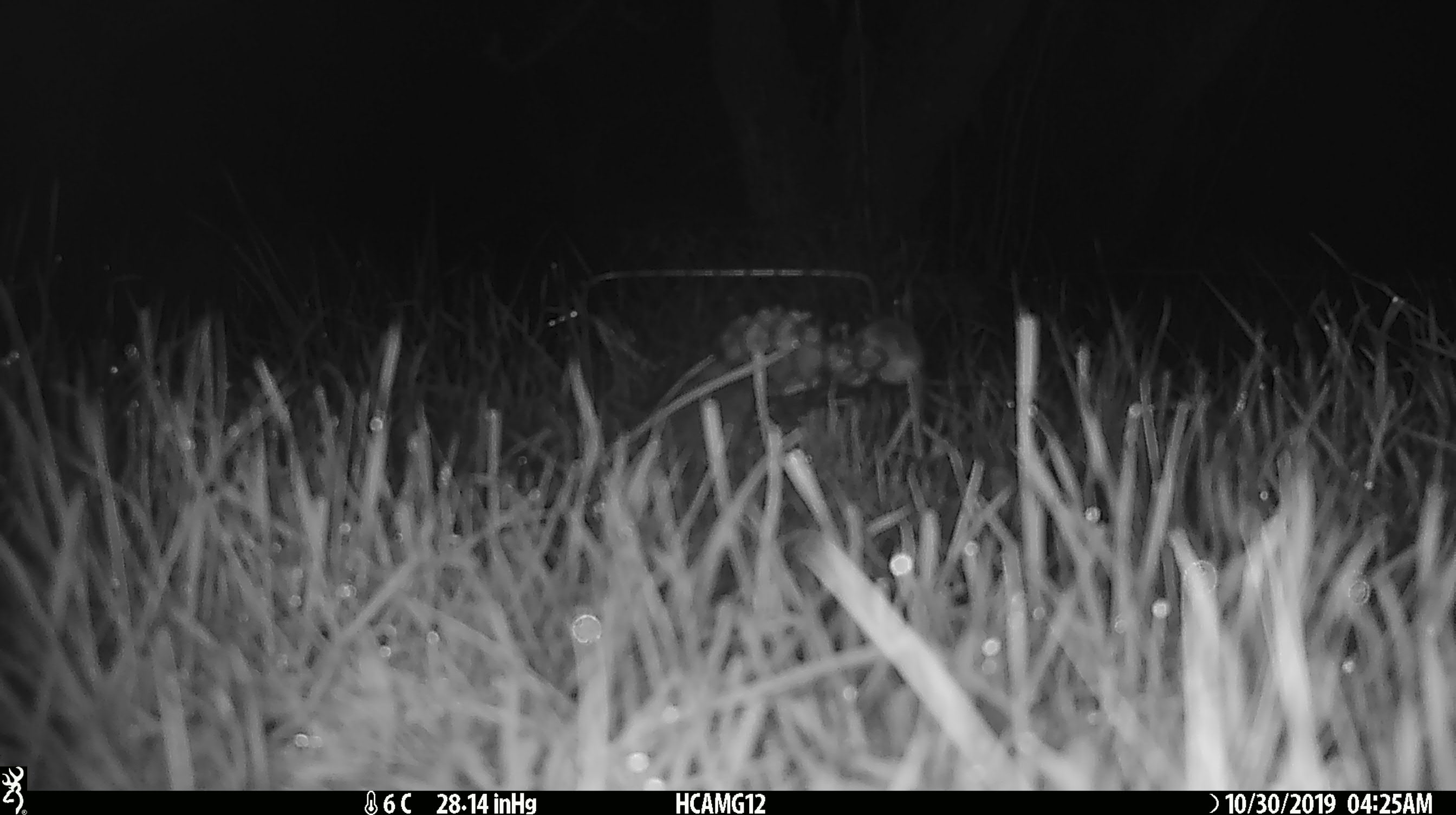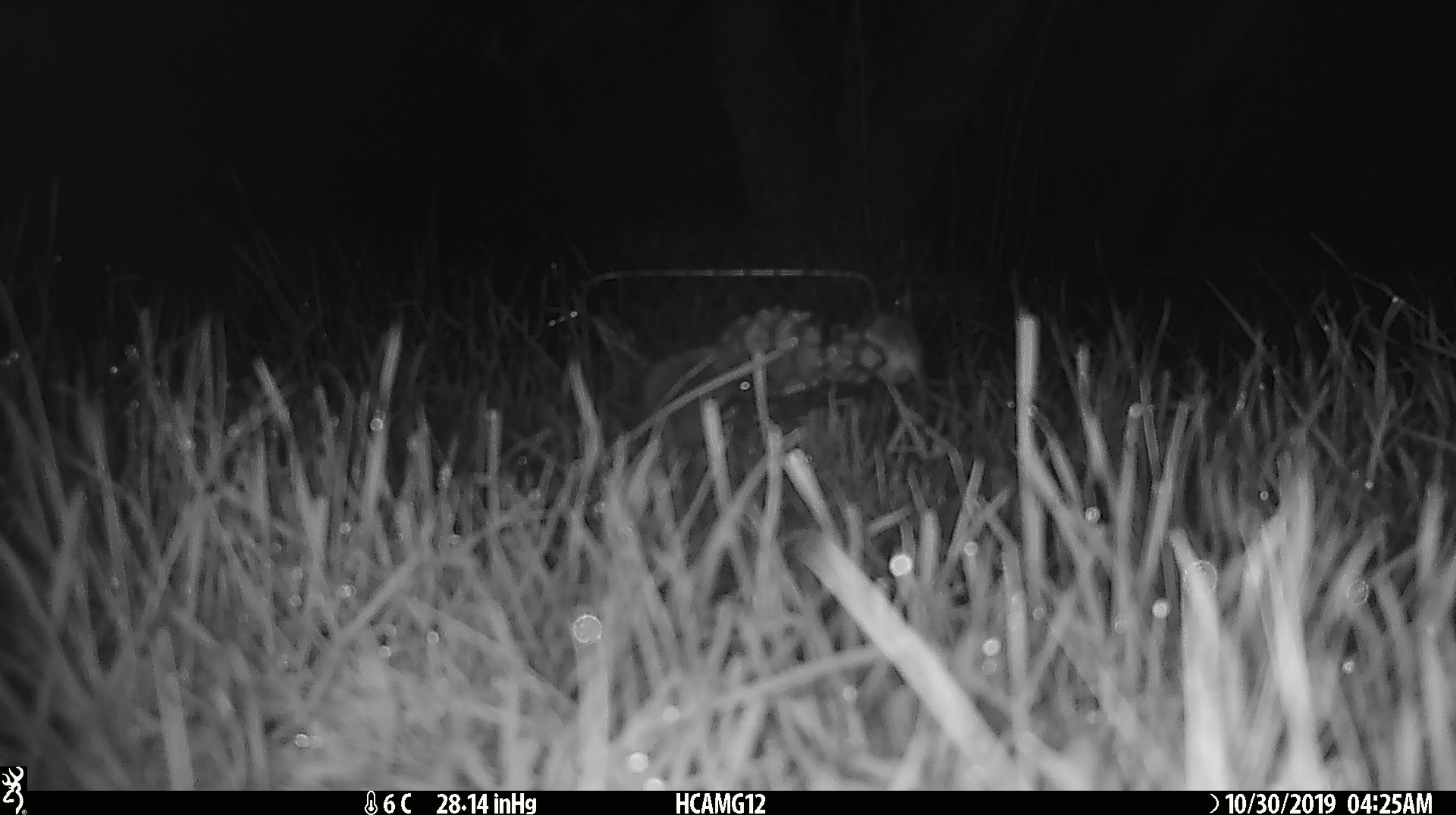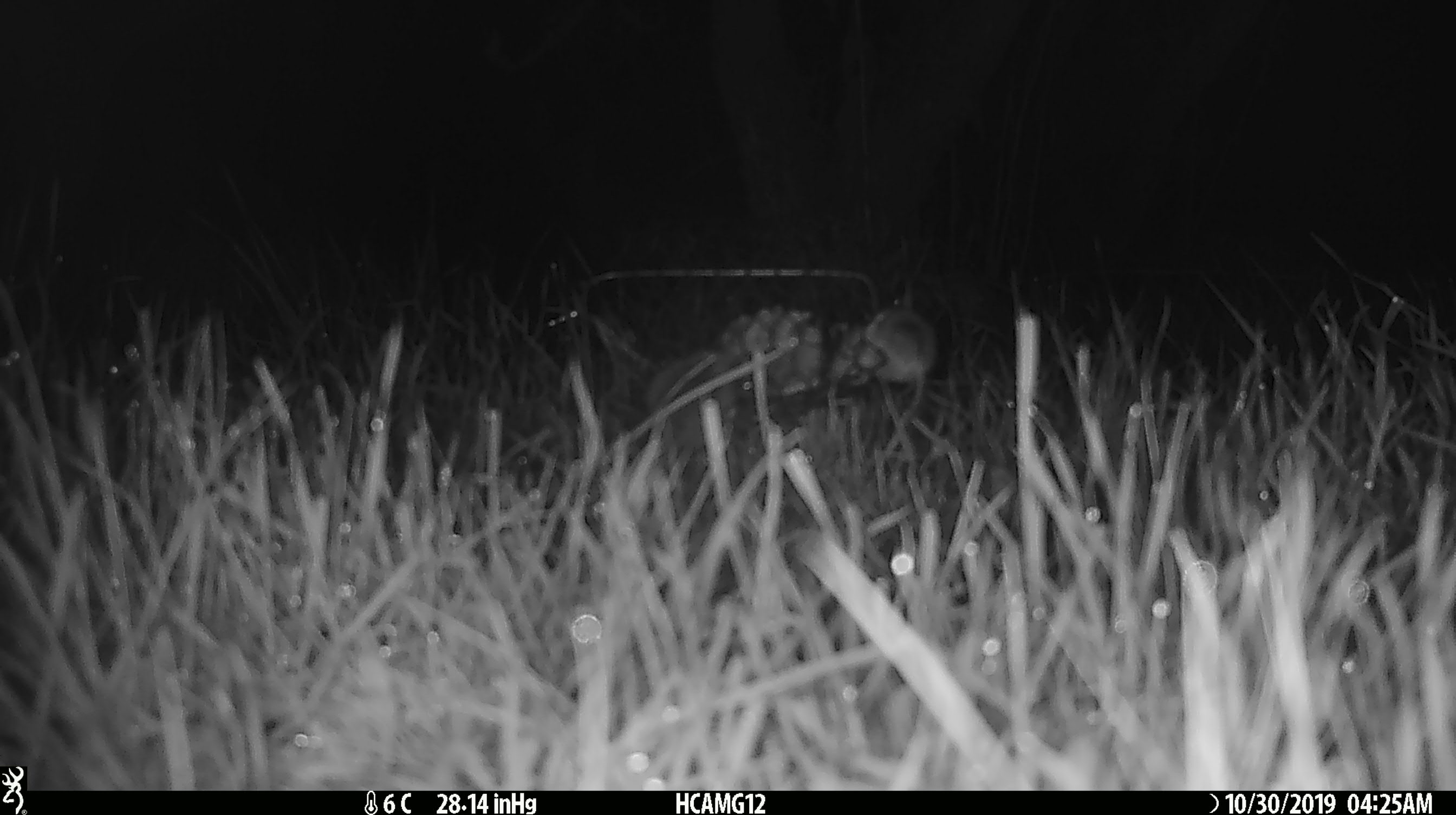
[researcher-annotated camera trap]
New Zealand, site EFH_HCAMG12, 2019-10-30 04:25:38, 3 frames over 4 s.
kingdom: Animalia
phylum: Chordata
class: Mammalia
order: Rodentia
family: Muridae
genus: Mus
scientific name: Mus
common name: mouse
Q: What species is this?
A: Mouse (Mus).